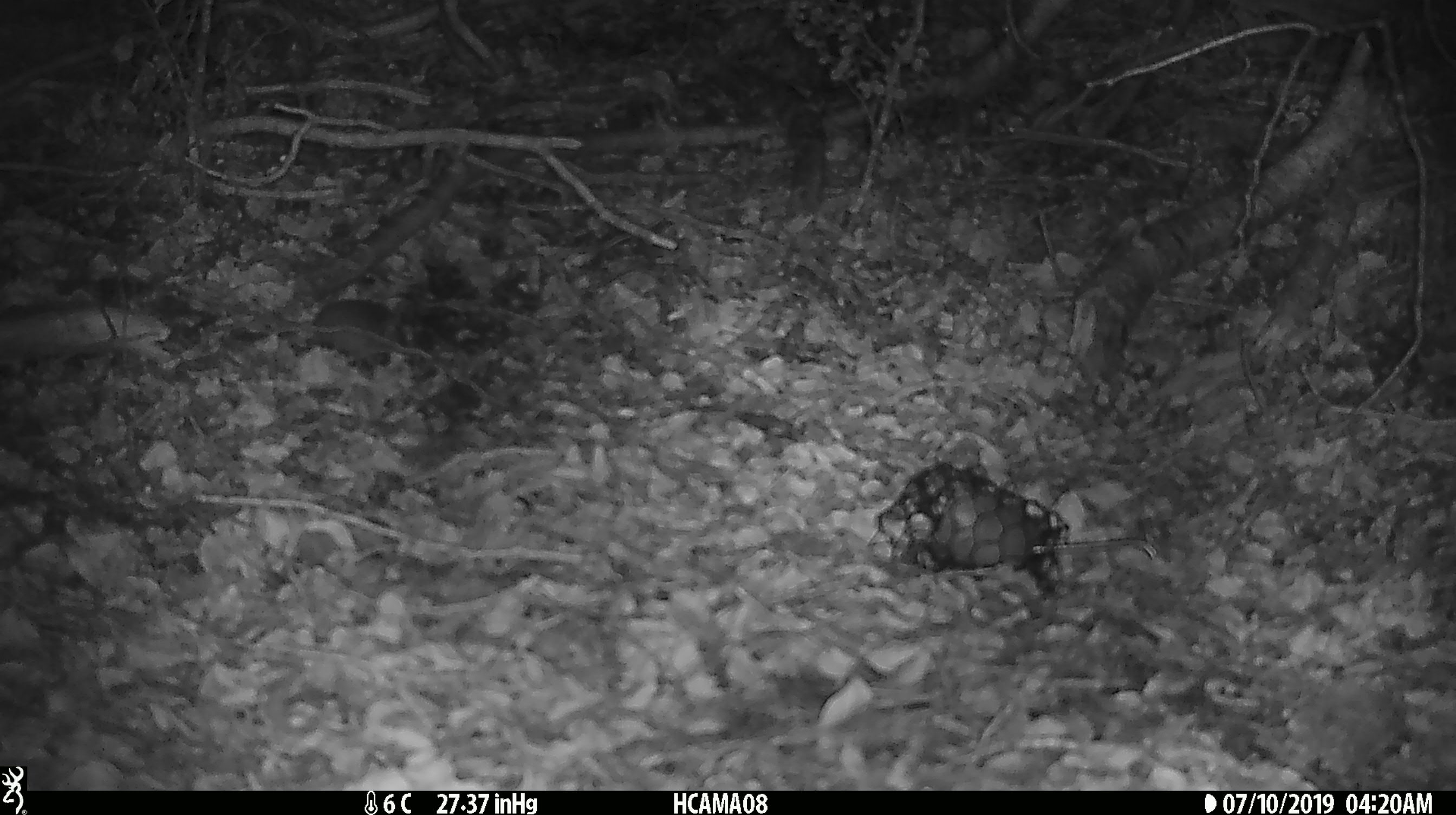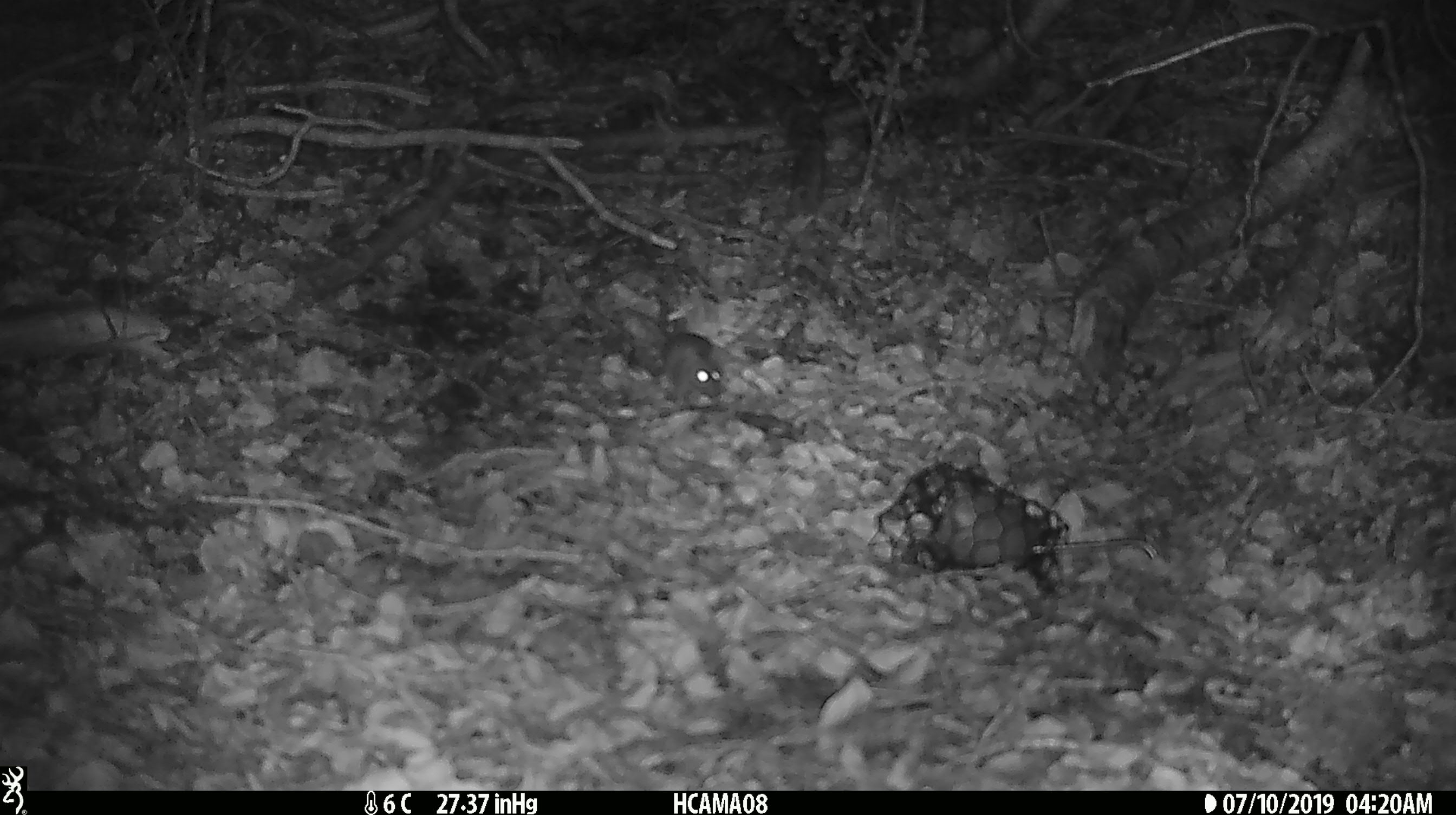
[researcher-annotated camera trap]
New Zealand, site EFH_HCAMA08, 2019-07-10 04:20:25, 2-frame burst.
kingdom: Animalia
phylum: Chordata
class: Mammalia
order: Rodentia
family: Muridae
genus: Mus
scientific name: Mus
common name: mouse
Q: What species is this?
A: Mouse (Mus).